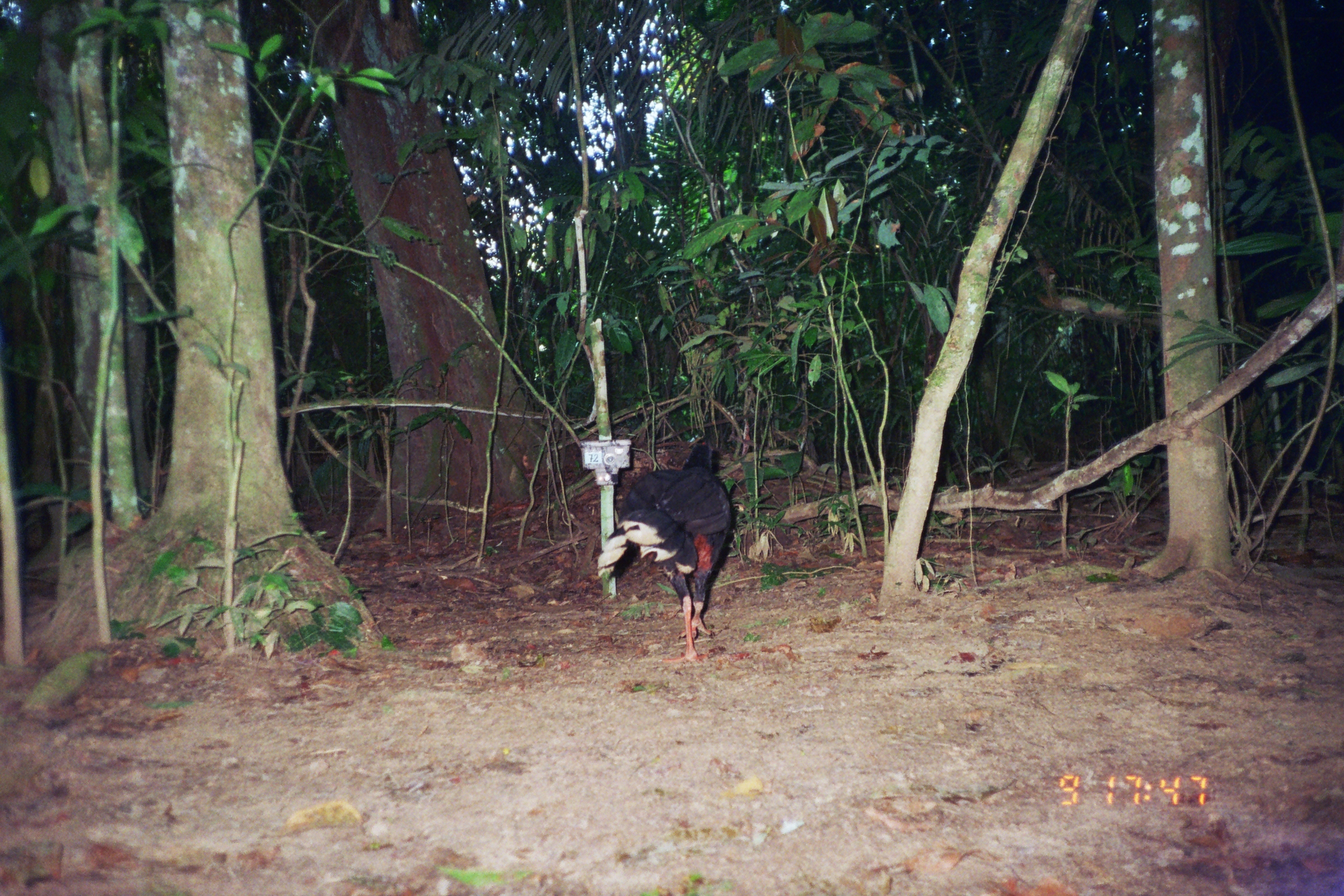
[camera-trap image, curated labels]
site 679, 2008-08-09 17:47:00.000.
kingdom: Animalia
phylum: Chordata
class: Aves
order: Galliformes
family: Cracidae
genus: Mitu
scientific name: Mitu tuberosum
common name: razor-billed curassow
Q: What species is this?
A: Mitu tuberosum (razor-billed curassow).